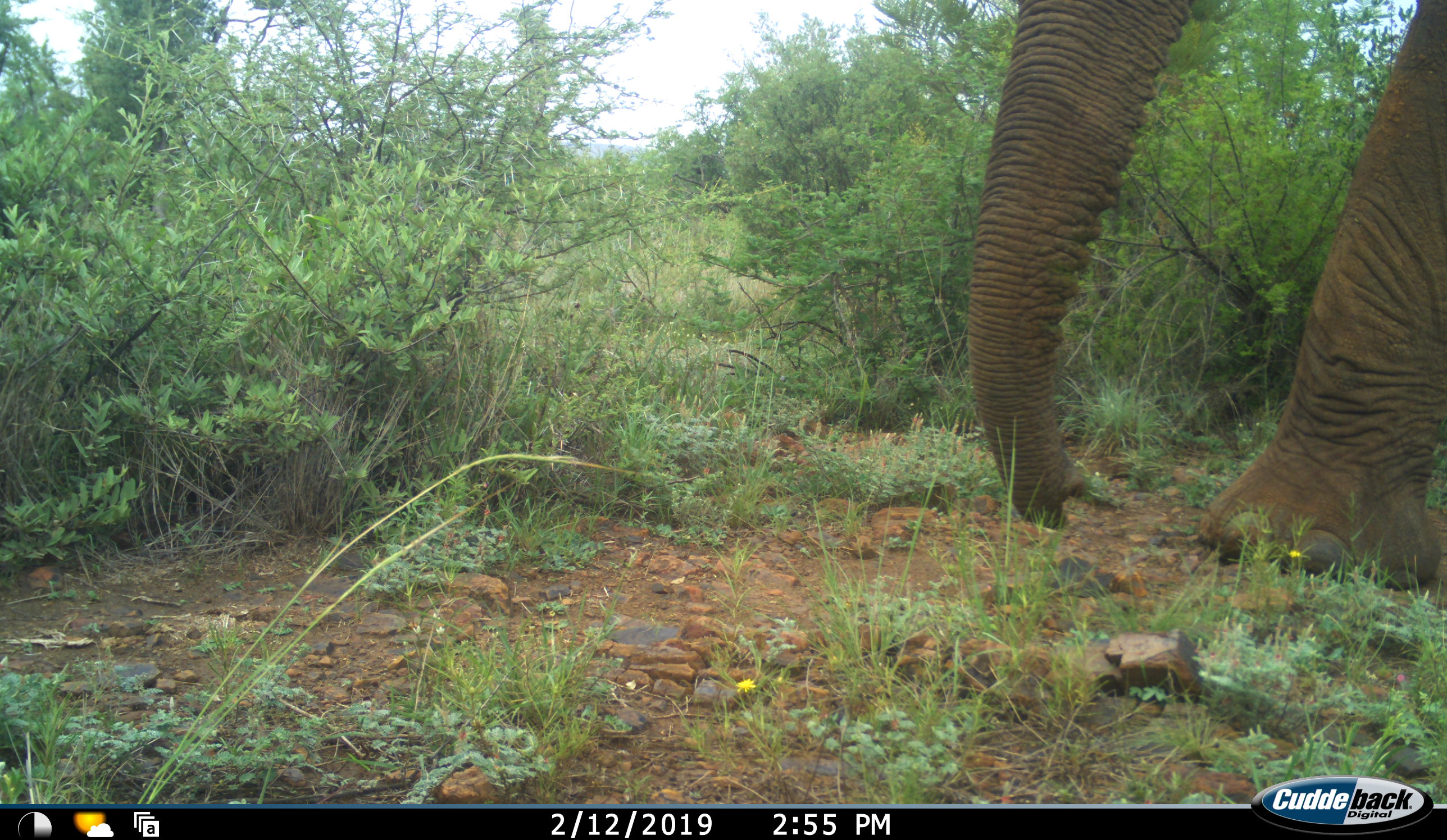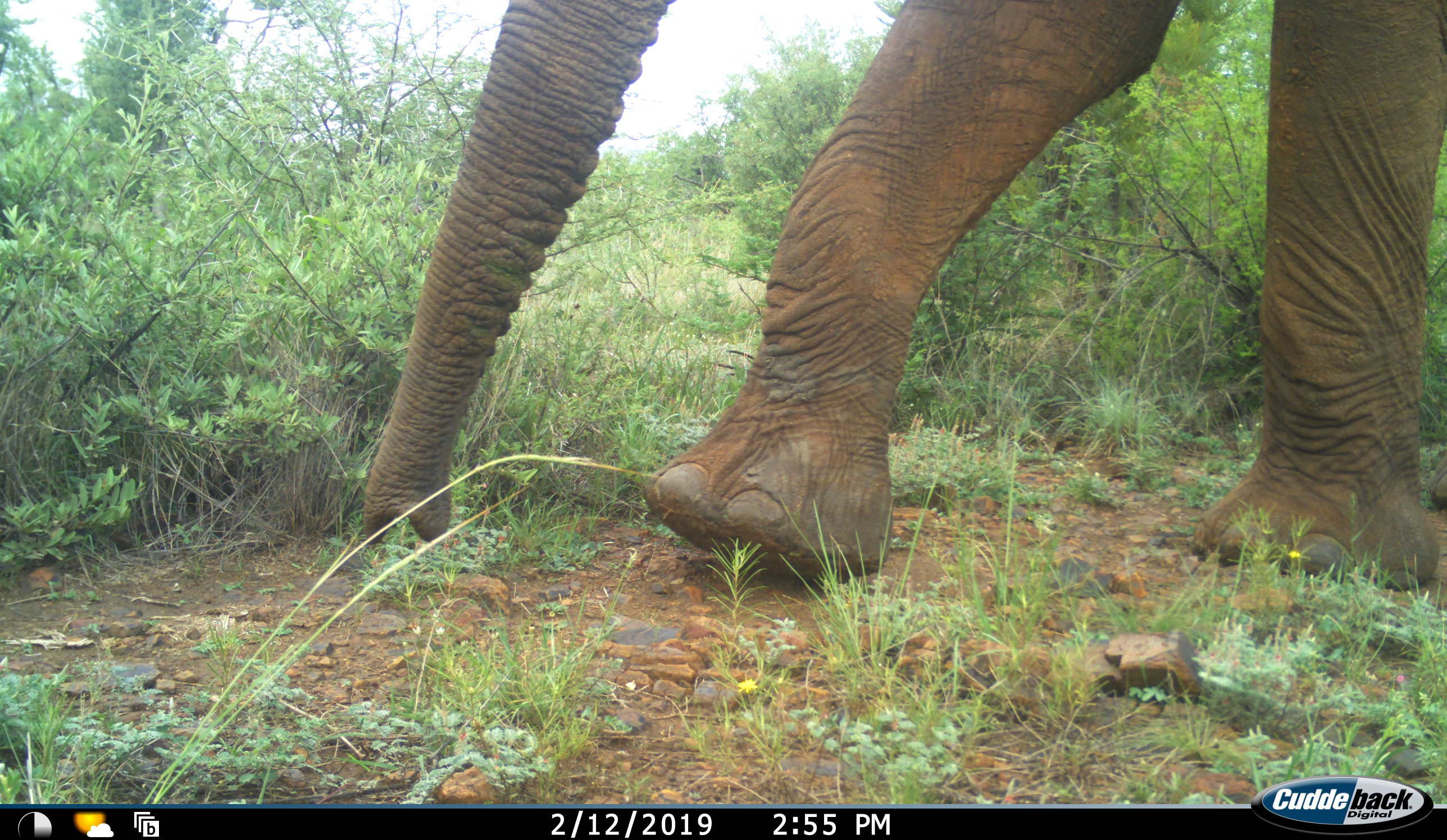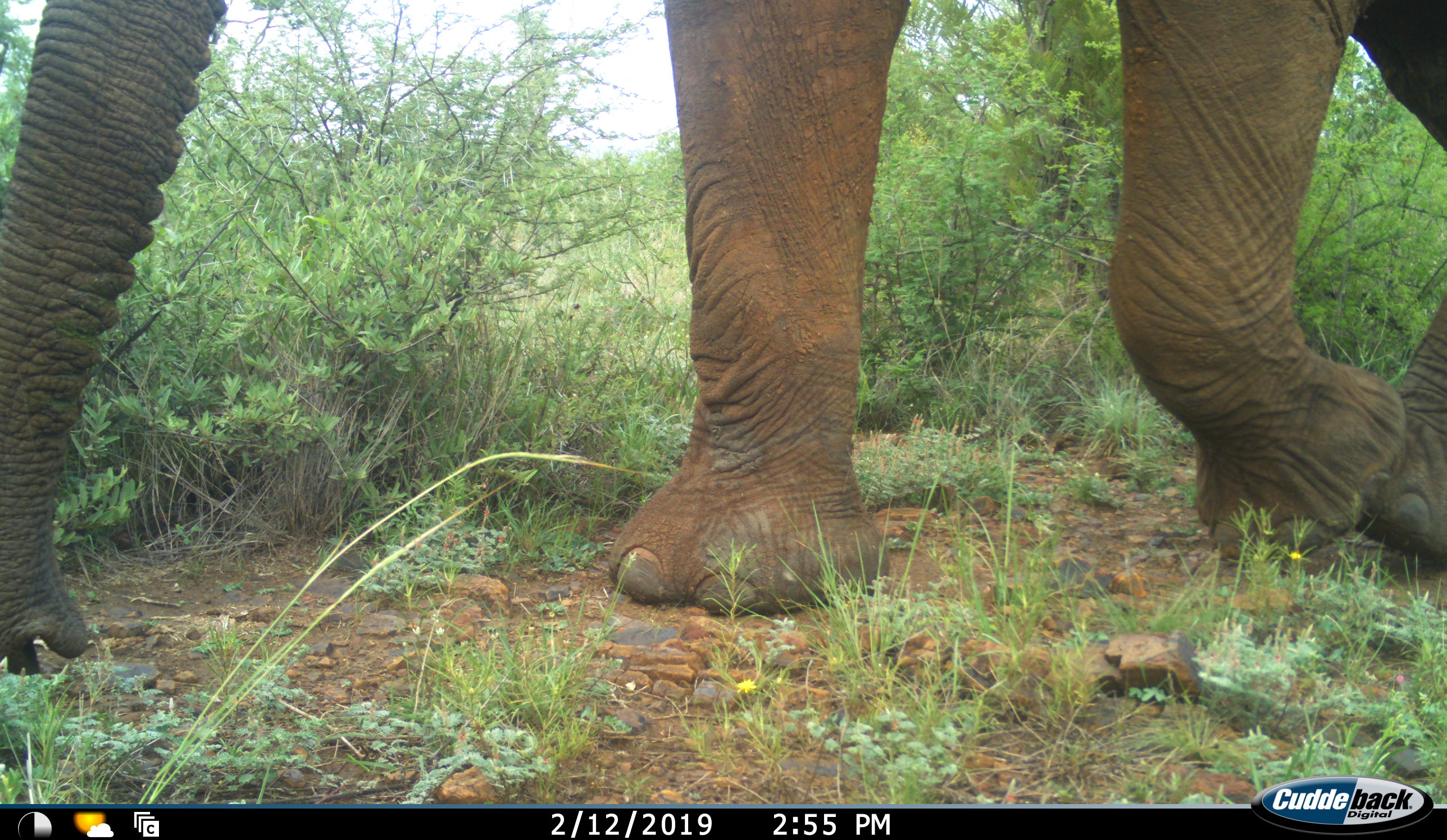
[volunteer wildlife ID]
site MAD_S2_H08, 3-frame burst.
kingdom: Animalia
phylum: Chordata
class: Mammalia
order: Proboscidea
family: Elephantidae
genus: Loxodonta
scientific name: Loxodonta africana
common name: african bush elephant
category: elephant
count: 1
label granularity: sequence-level